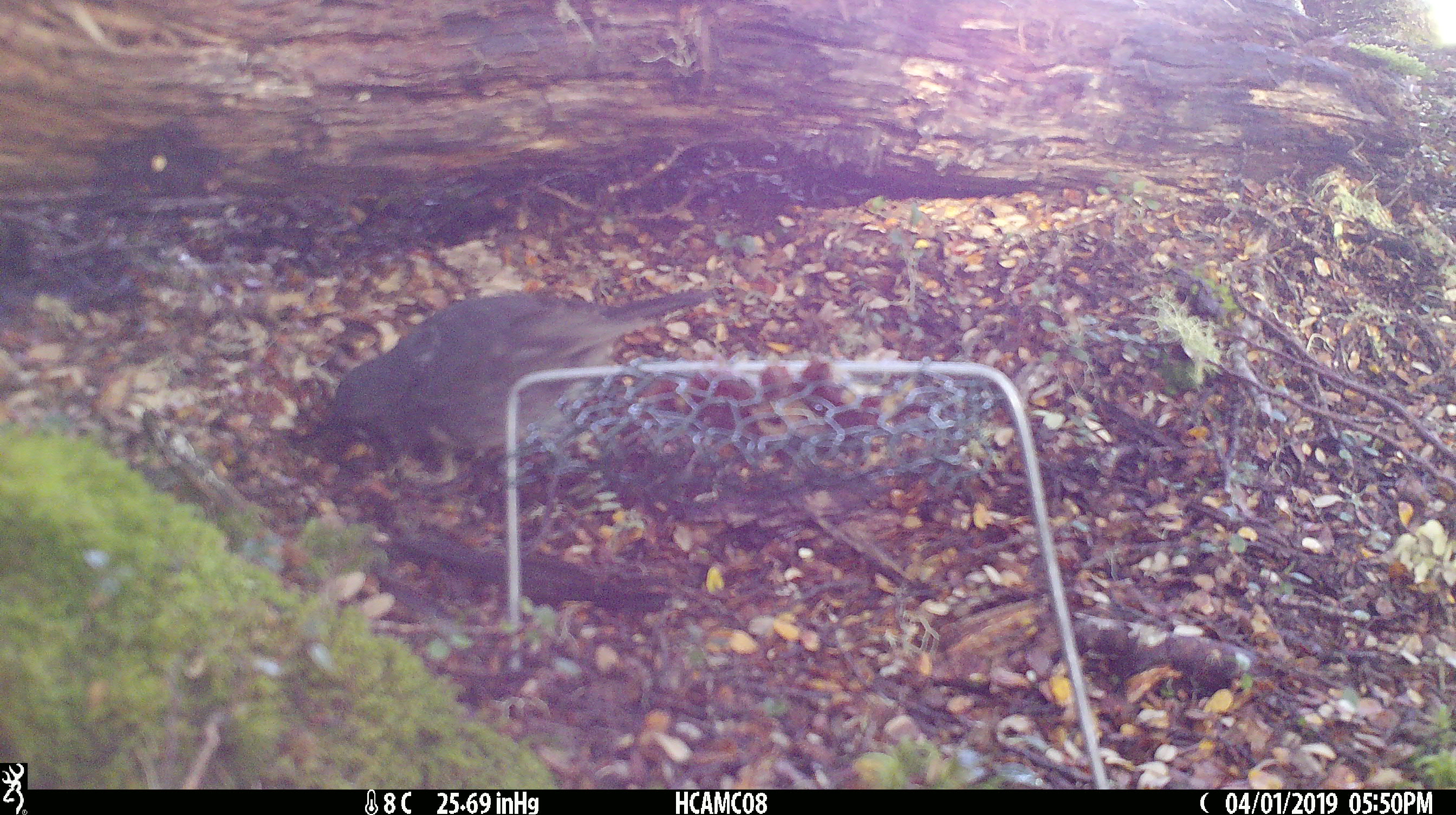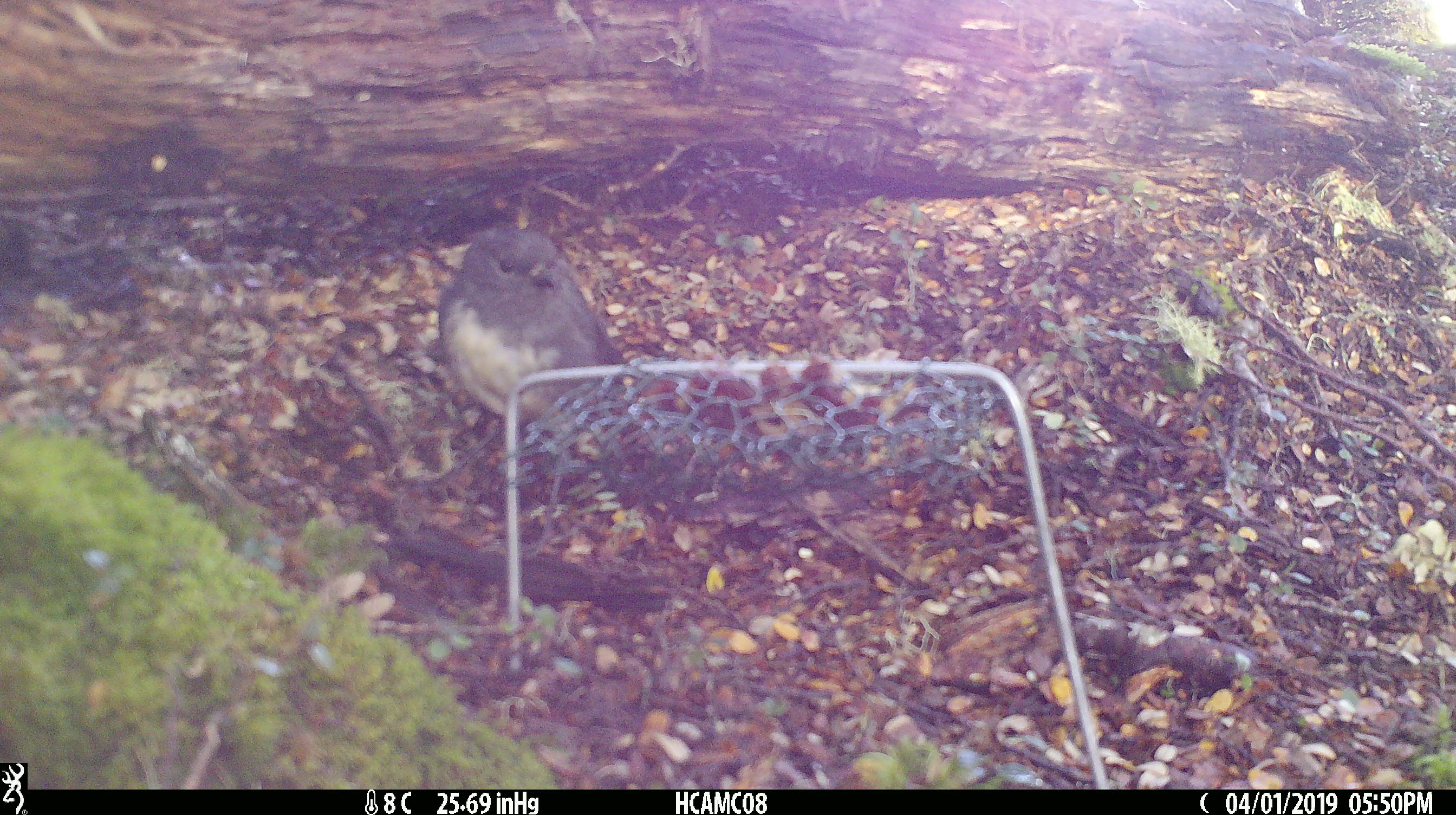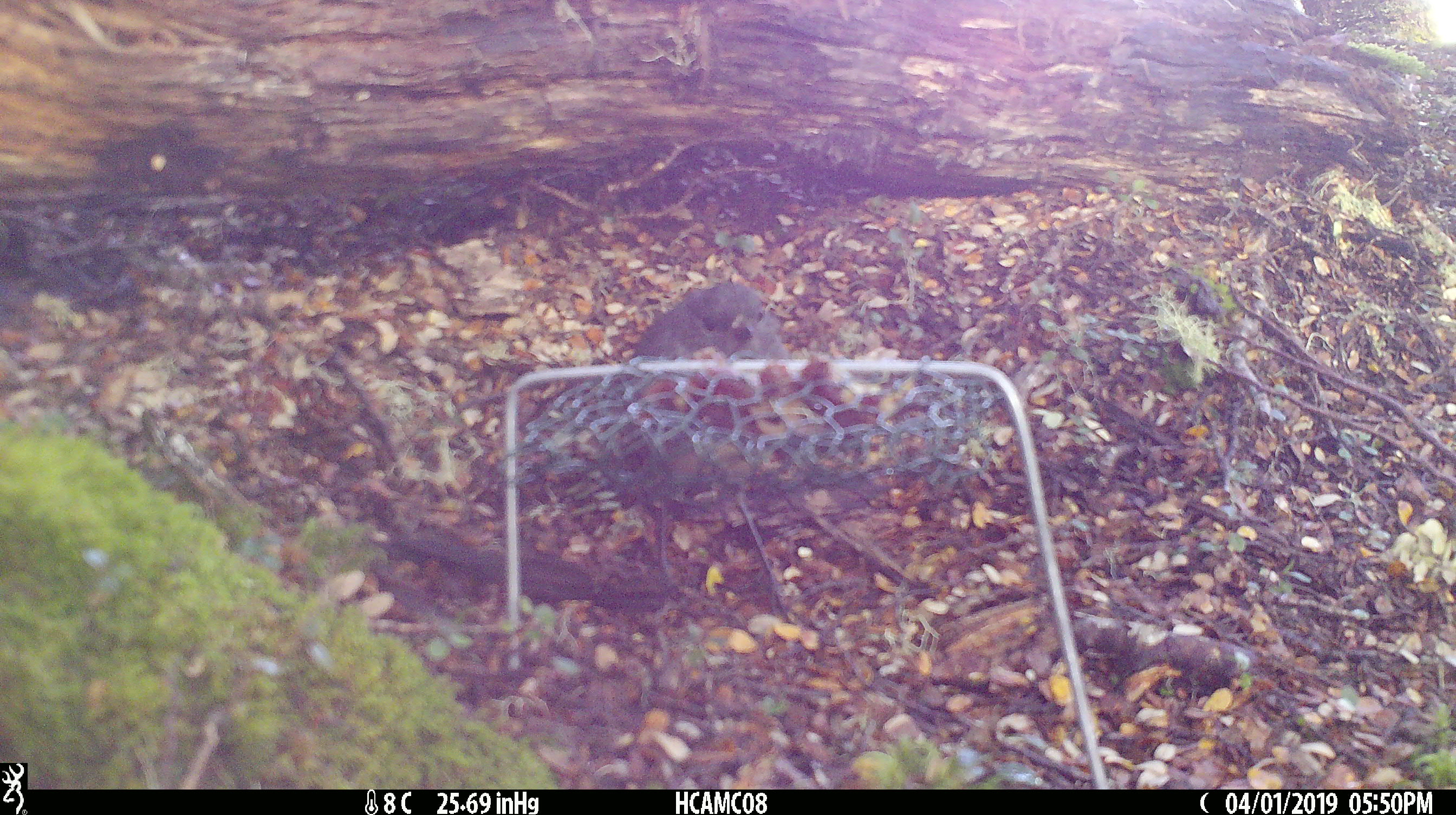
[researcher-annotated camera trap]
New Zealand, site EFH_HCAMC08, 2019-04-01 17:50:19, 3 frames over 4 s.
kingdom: Animalia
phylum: Chordata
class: Aves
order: Passeriformes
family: Petroicidae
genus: Petroica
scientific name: Petroica australis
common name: new zealand robin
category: robin